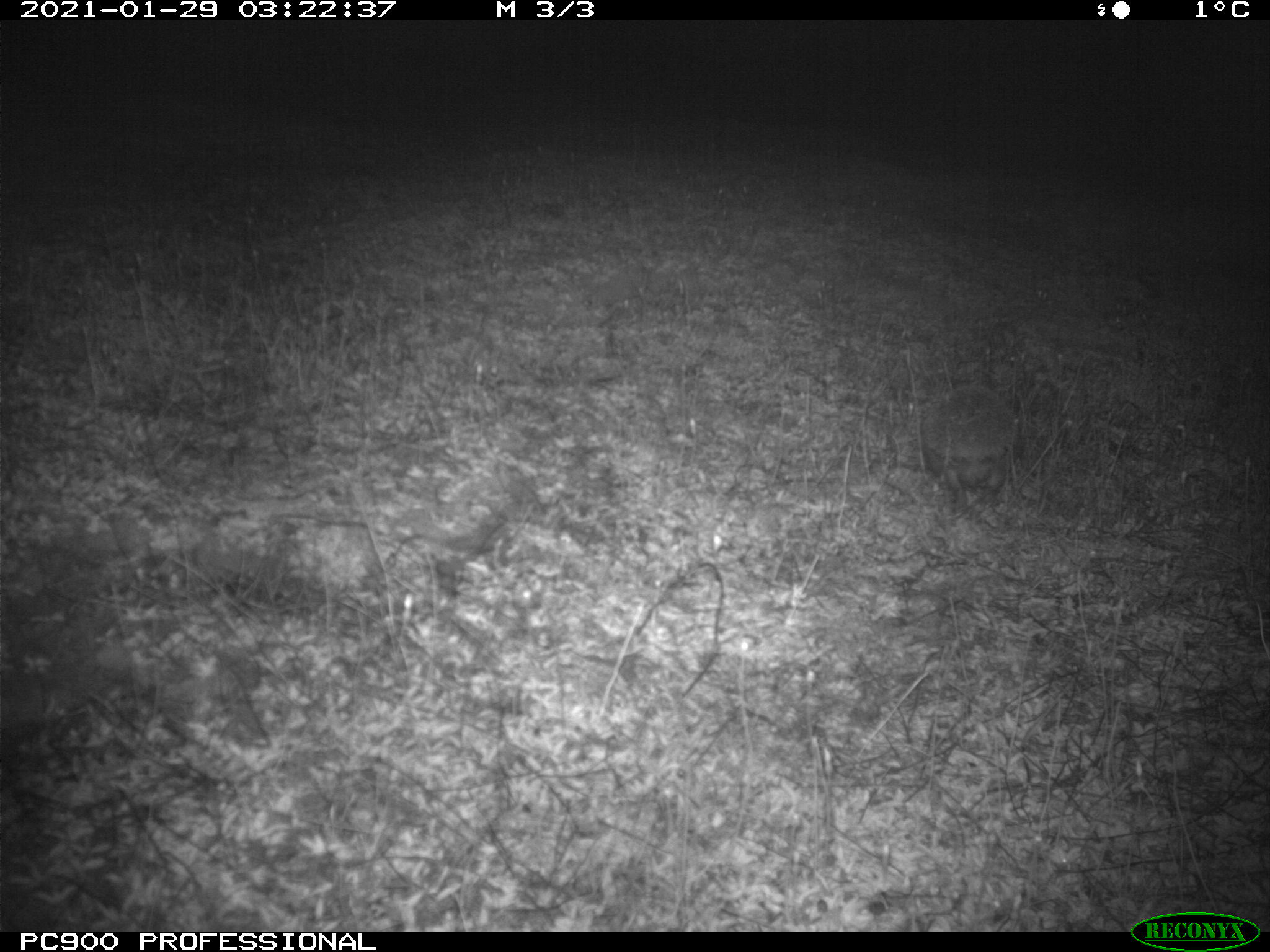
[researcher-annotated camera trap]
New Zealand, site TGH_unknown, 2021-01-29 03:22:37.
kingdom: Animalia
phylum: Chordata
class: Mammalia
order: Eulipotyphla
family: Erinaceidae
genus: Erinaceus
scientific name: Erinaceus europaeus europaeus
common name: european hedgehog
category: hedgehog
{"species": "hedgehog (european hedgehog) (Erinaceus europaeus europaeus)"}